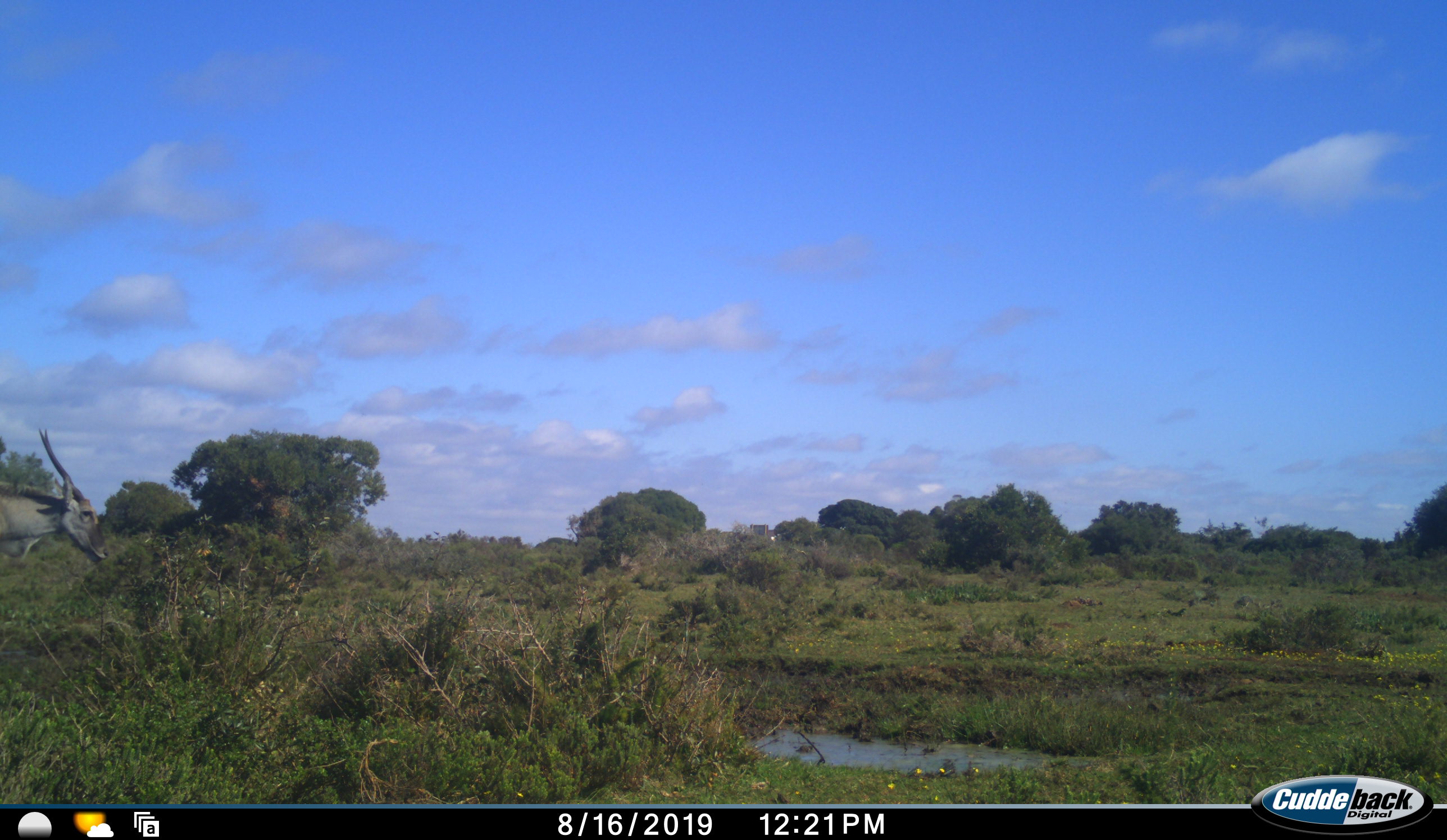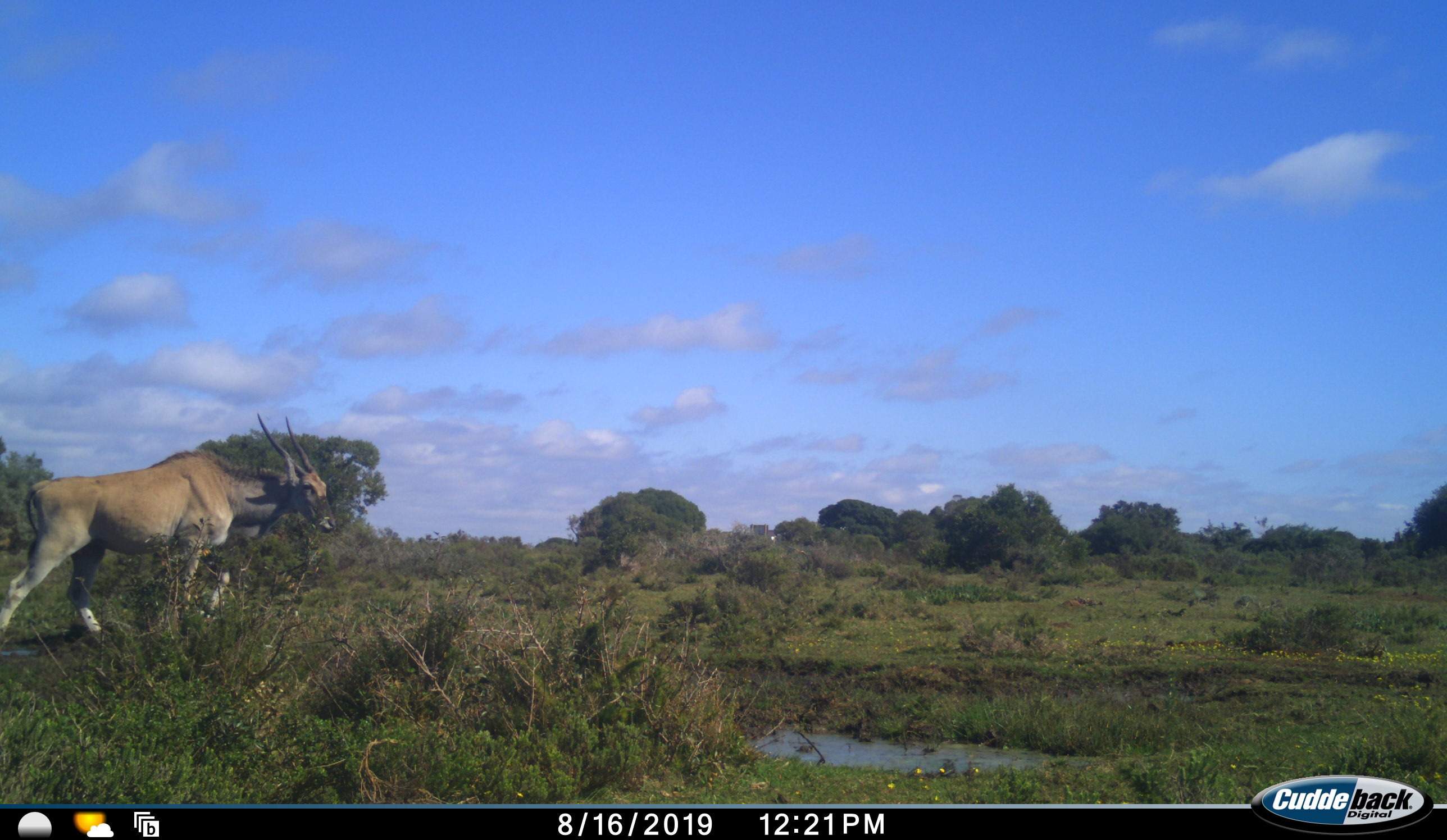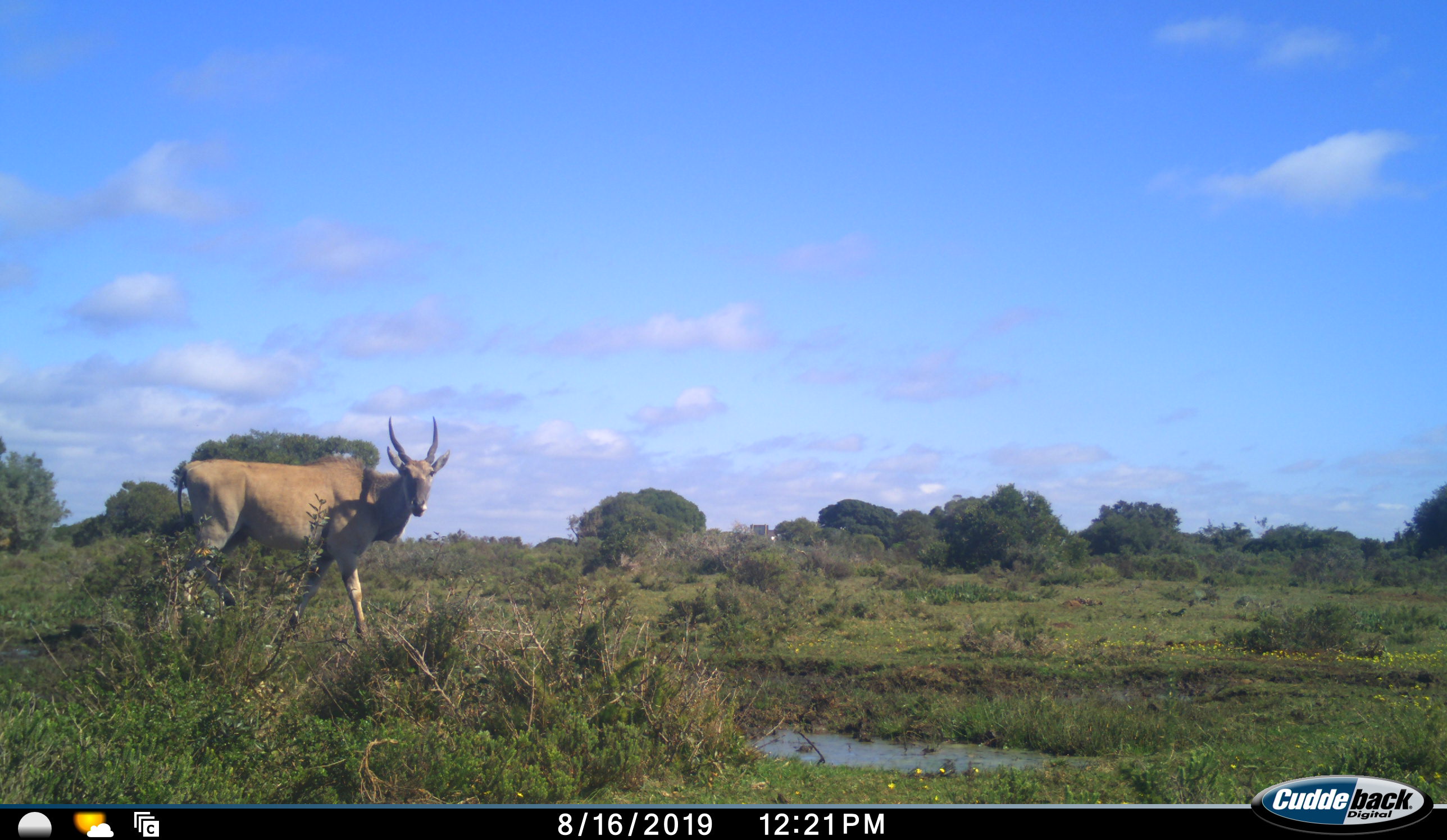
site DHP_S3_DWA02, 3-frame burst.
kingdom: Animalia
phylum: Chordata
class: Mammalia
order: Artiodactyla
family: Bovidae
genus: Tragelaphus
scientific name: Tragelaphus oryx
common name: eland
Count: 1.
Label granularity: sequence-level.